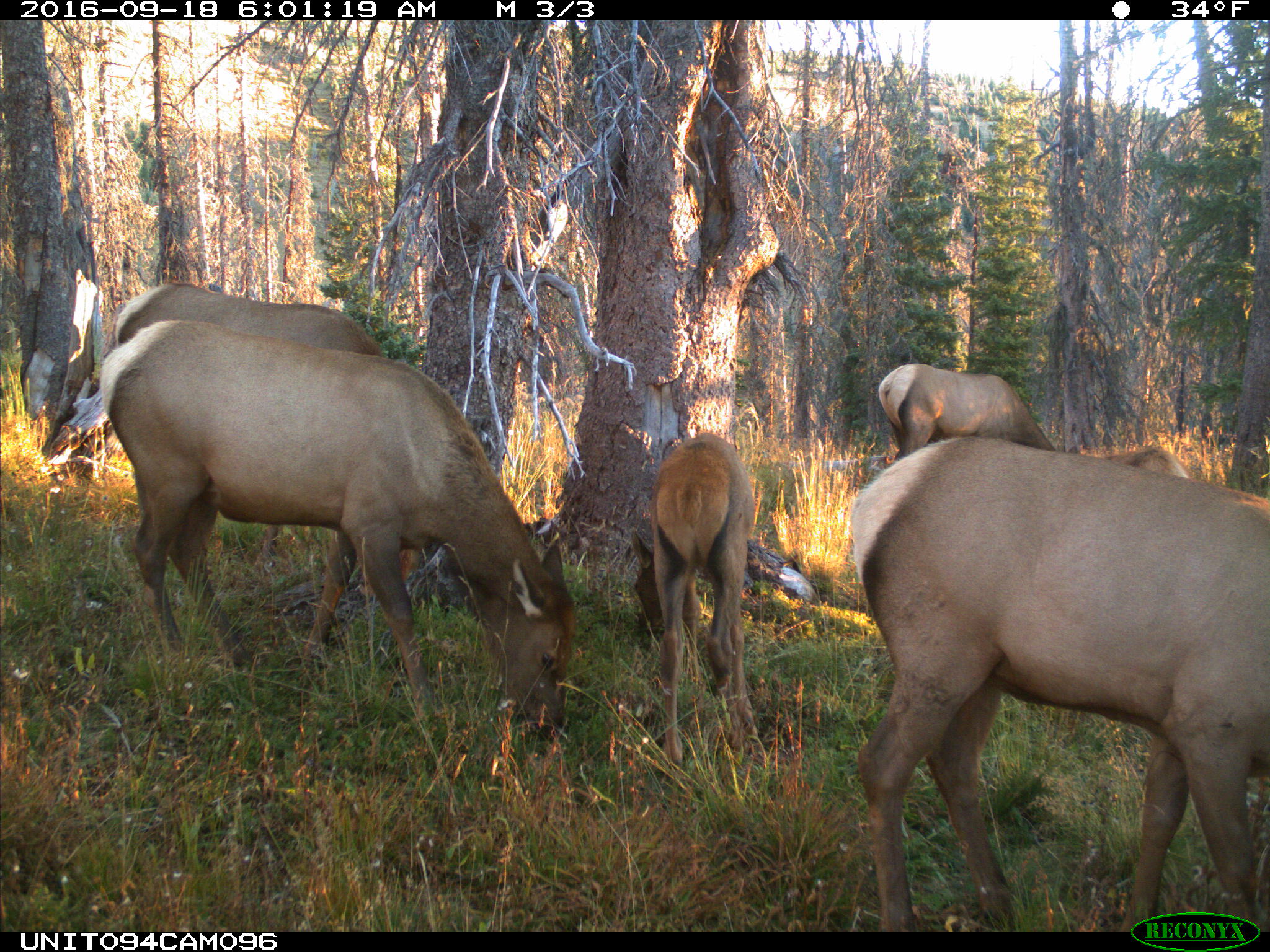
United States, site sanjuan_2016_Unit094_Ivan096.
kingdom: Animalia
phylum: Chordata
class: Mammalia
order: Artiodactyla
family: Cervidae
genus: Cervus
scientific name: Cervus elaphus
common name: red deer